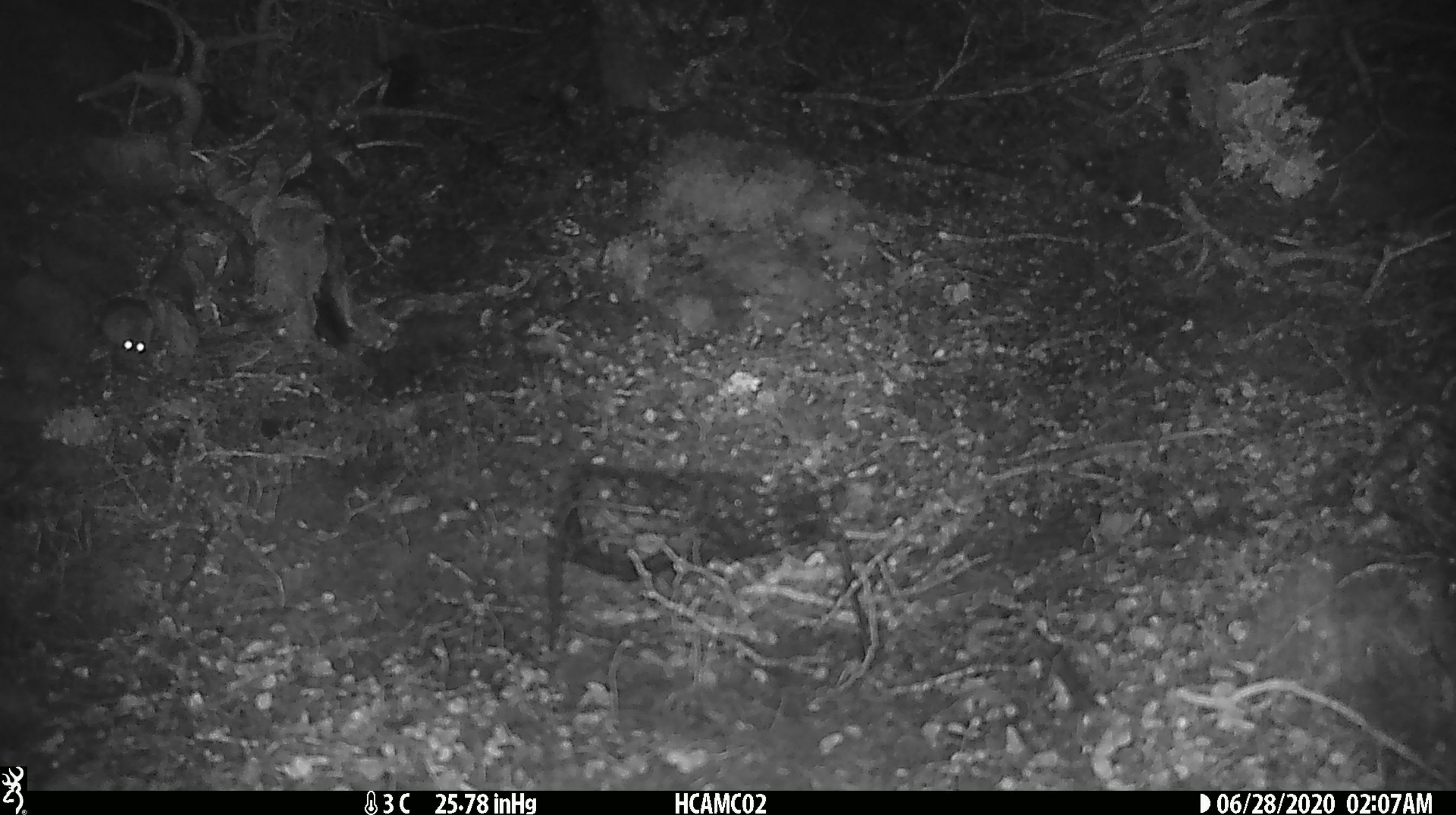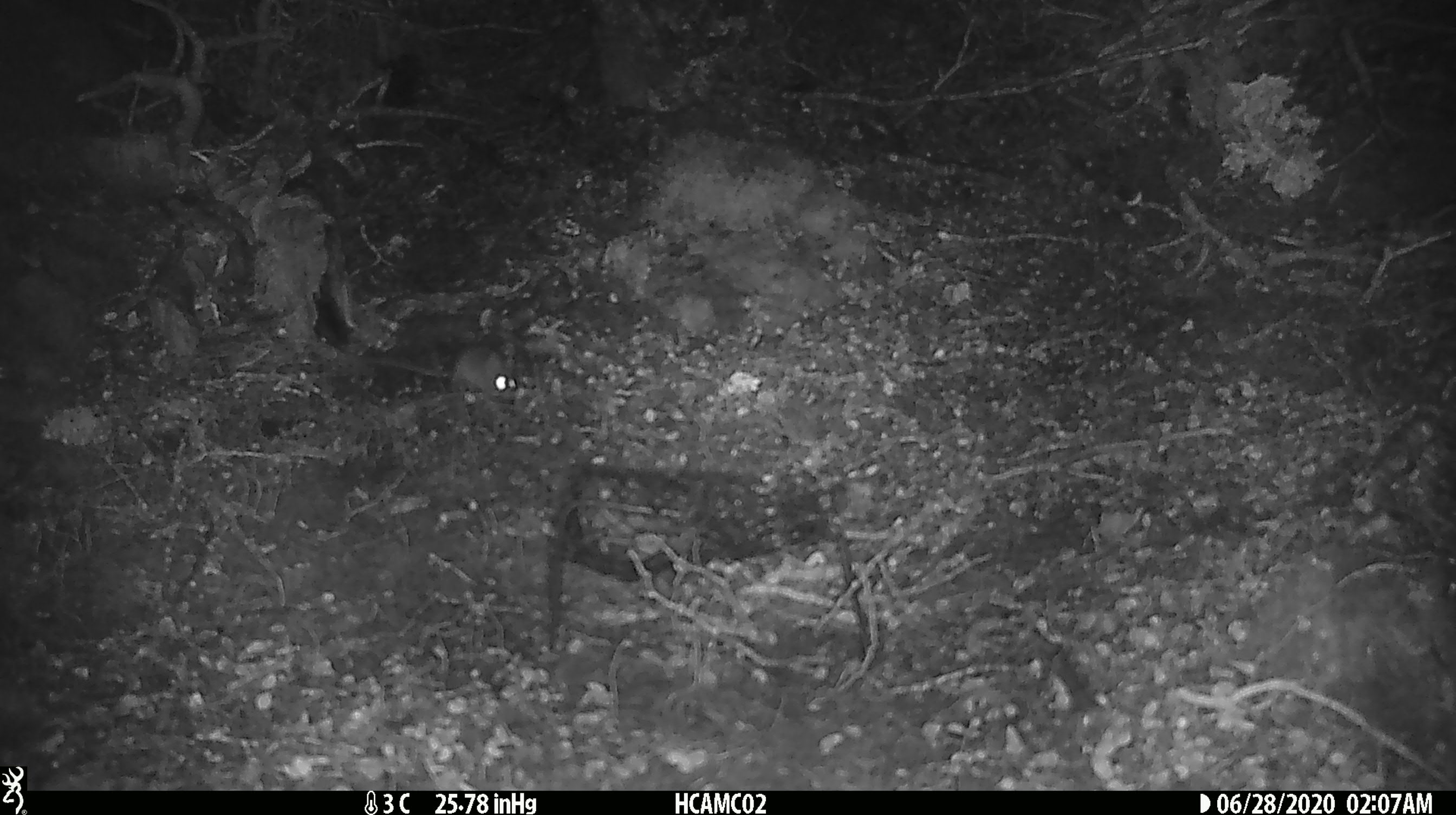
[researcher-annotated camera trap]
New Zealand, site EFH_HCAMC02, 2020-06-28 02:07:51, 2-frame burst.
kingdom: Animalia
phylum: Chordata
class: Mammalia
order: Rodentia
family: Muridae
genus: Mus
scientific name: Mus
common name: mouse